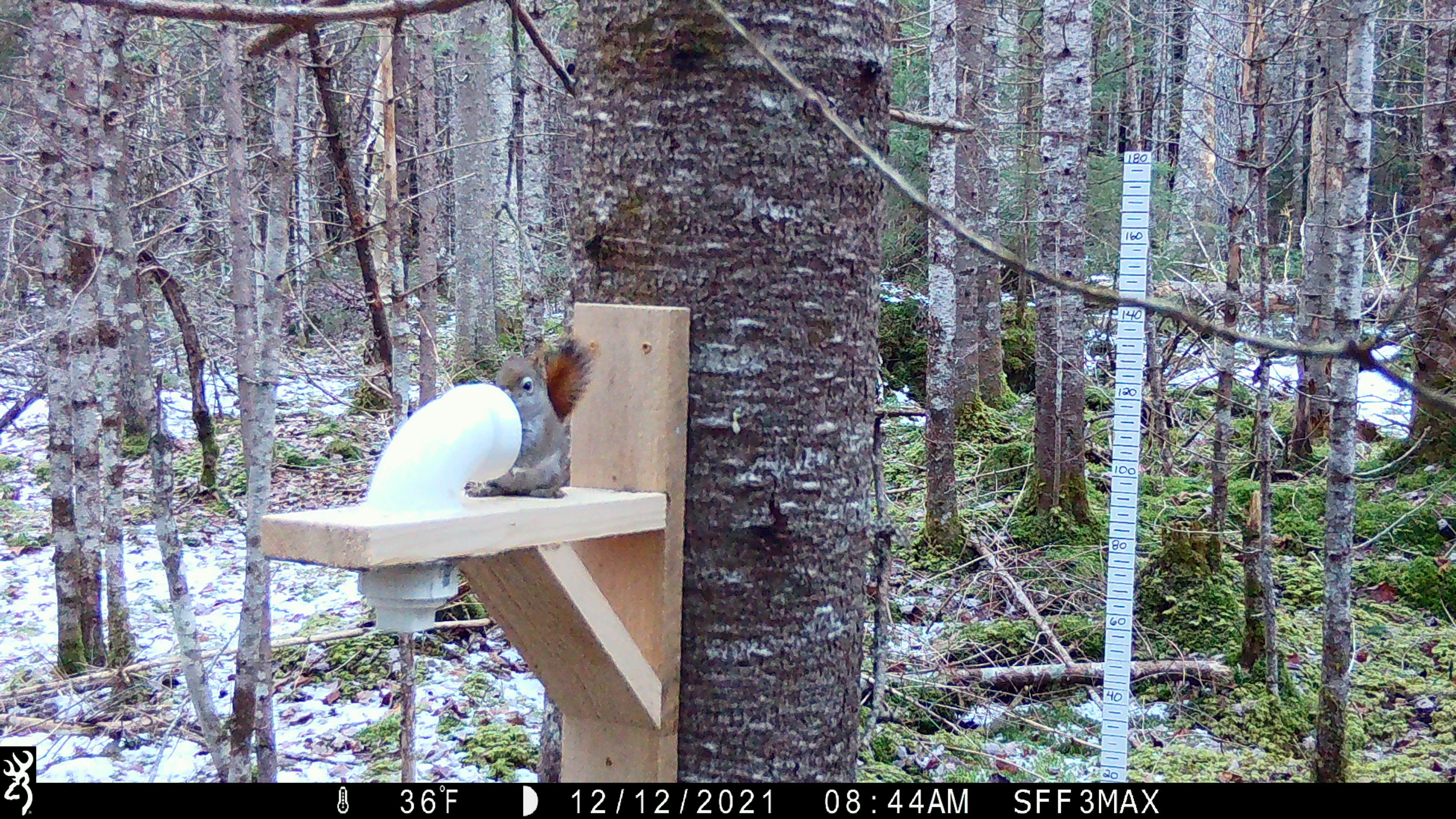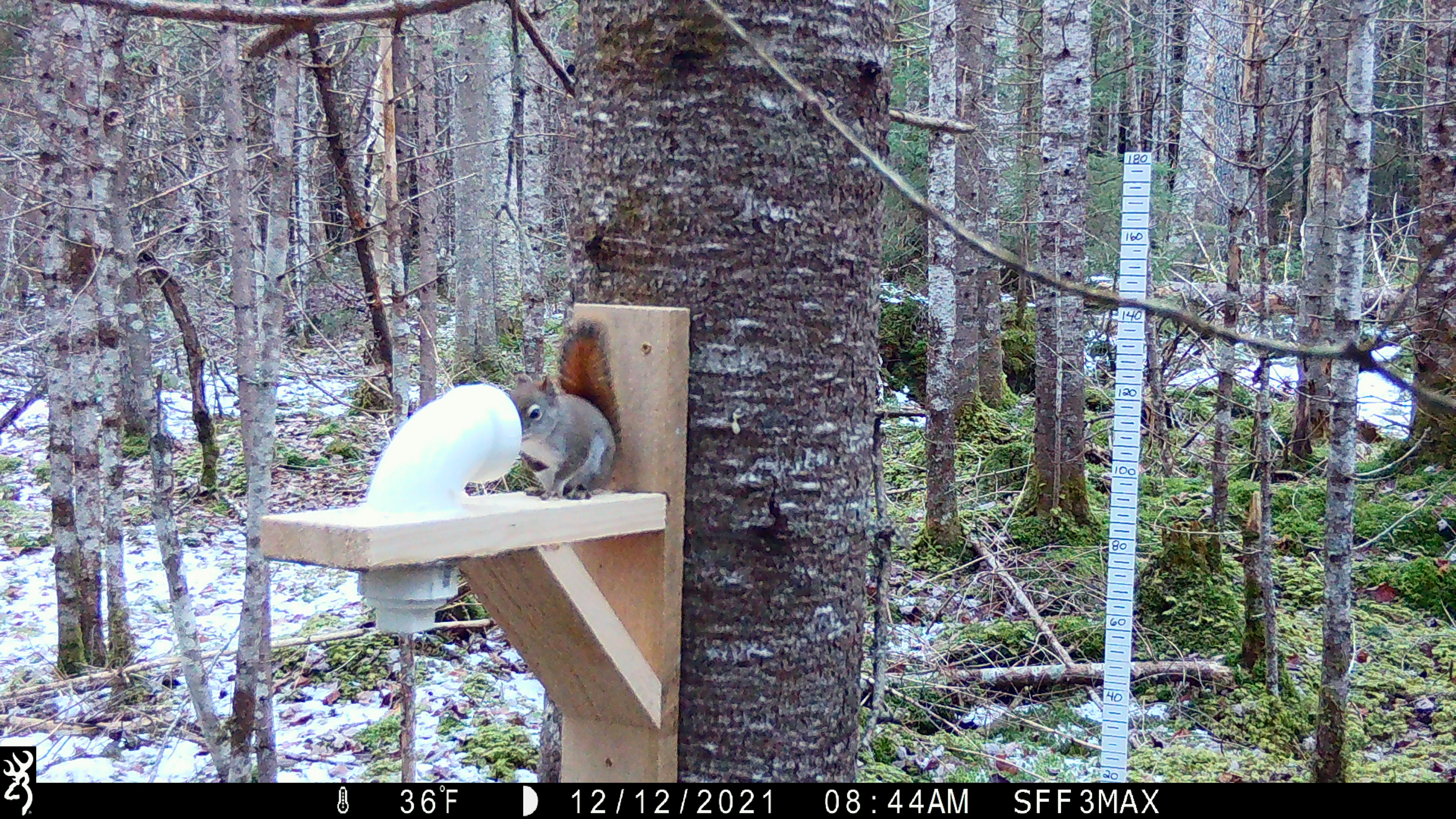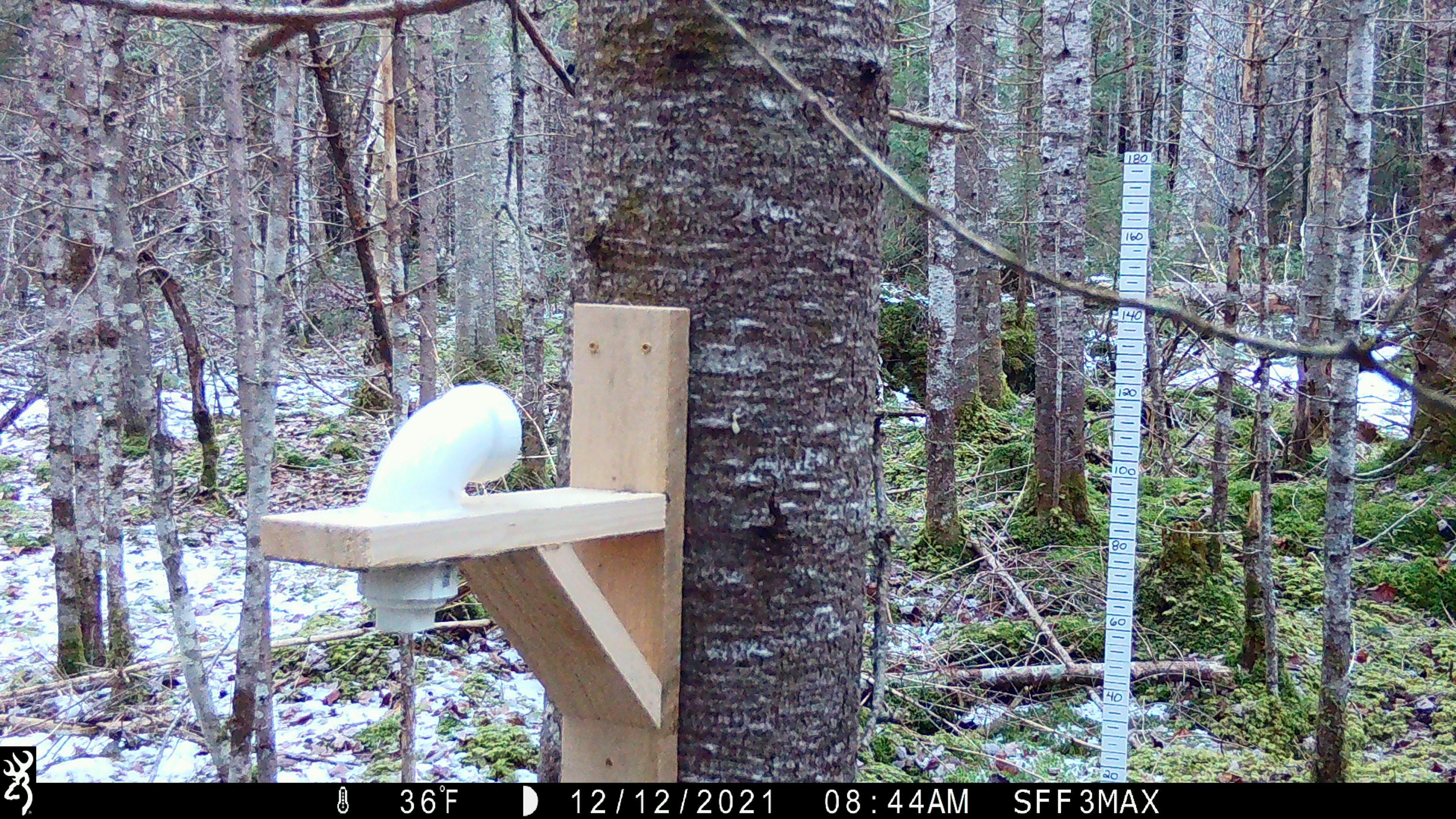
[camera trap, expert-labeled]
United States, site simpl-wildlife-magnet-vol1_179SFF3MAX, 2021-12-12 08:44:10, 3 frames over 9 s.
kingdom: Animalia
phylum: Chordata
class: Mammalia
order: Rodentia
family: Sciuridae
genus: Tamiasciurus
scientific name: Tamiasciurus hudsonicus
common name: red squirrel